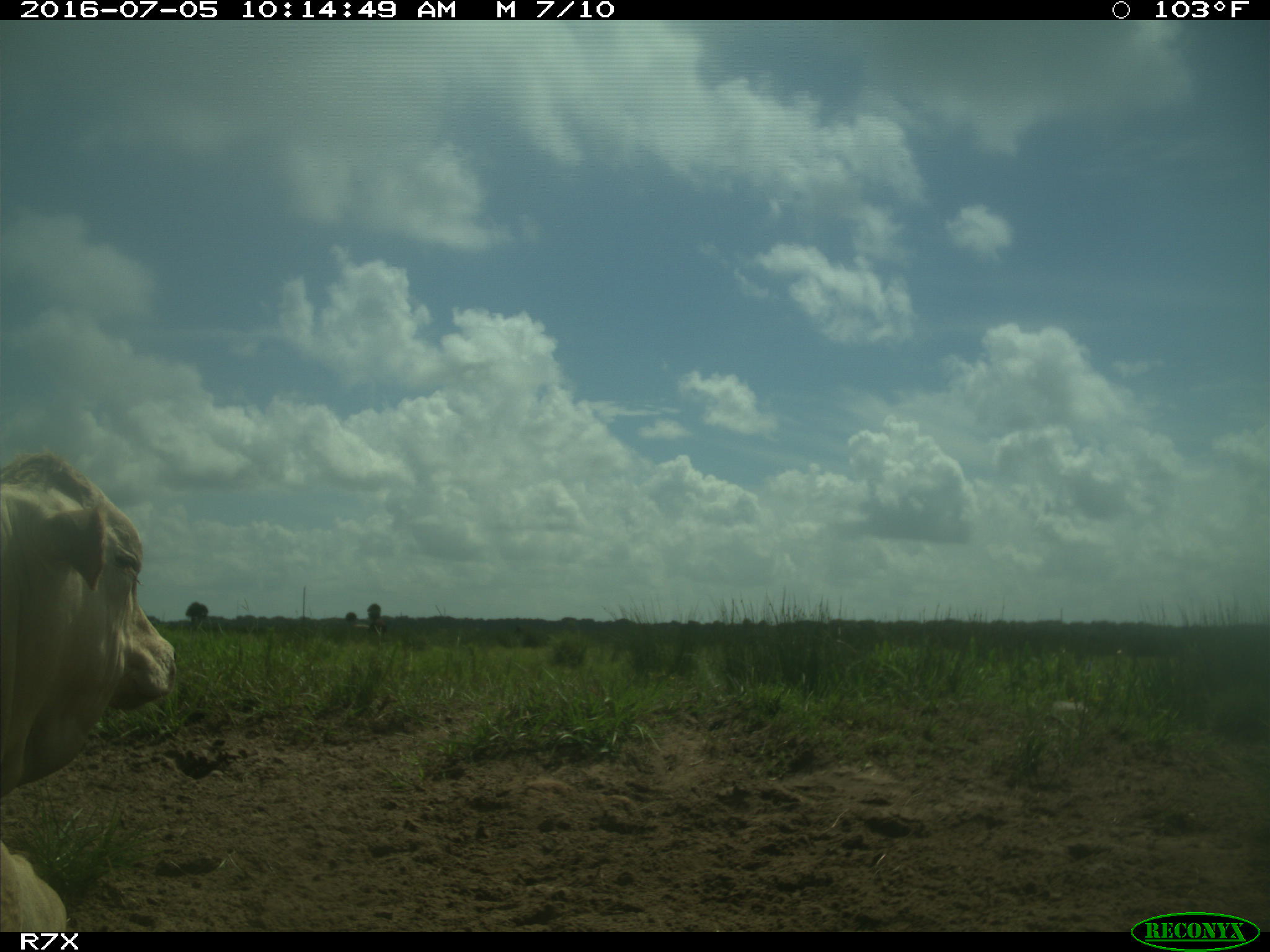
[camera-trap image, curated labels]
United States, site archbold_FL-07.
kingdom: Animalia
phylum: Chordata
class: Mammalia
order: Artiodactyla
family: Bovidae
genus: Bos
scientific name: Bos taurus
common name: domestic cow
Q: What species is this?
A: Bos taurus (domestic cow).